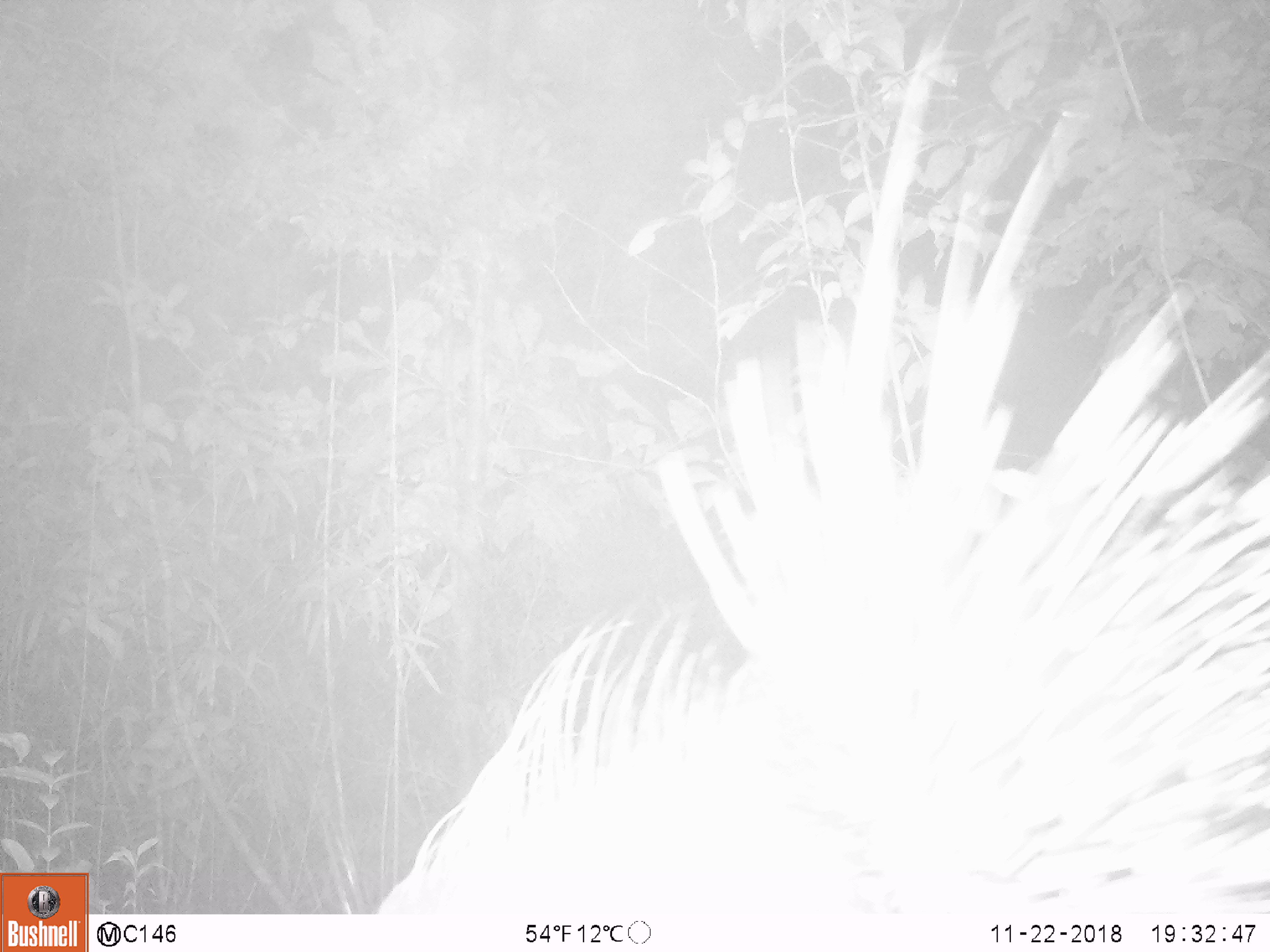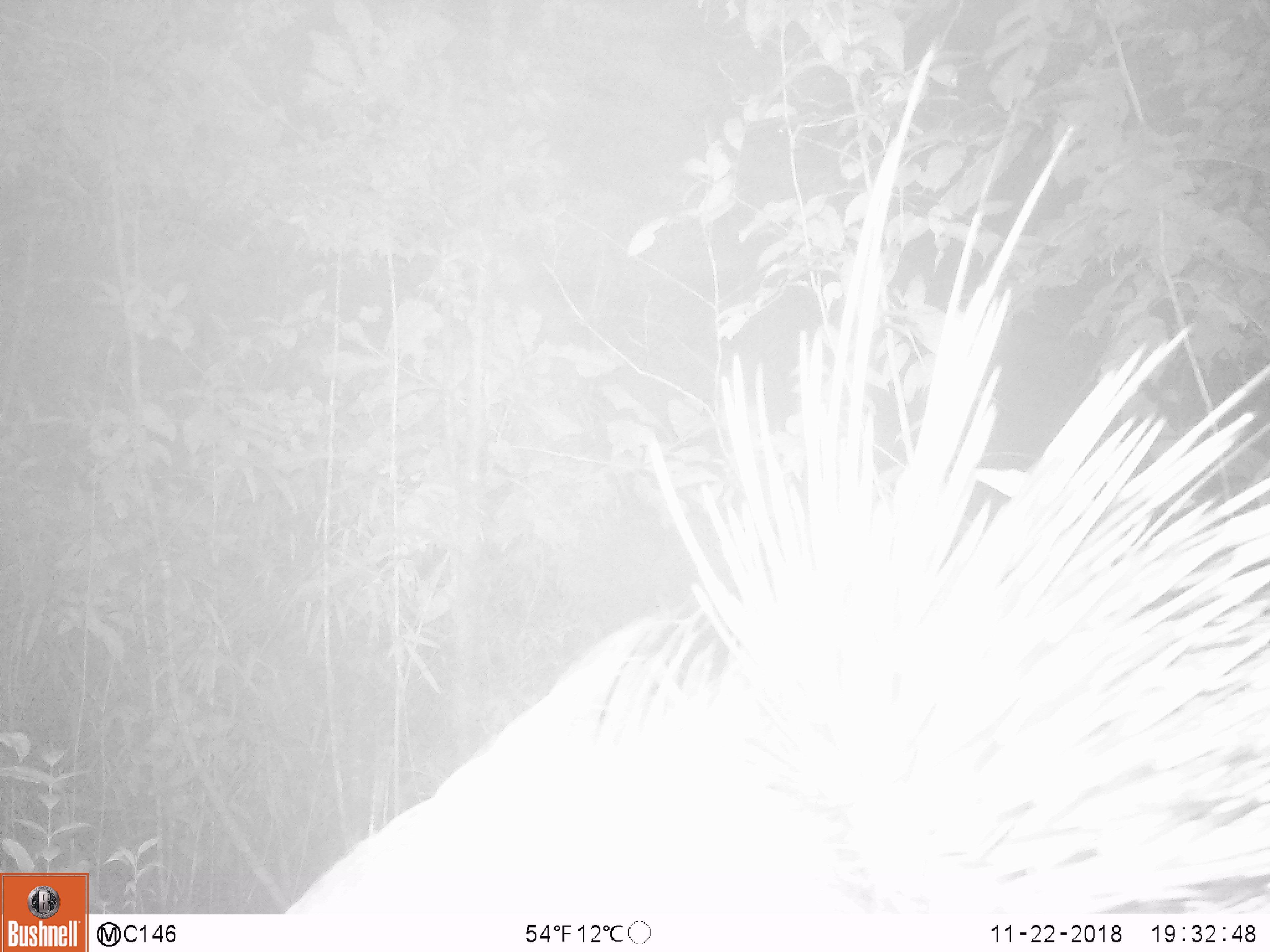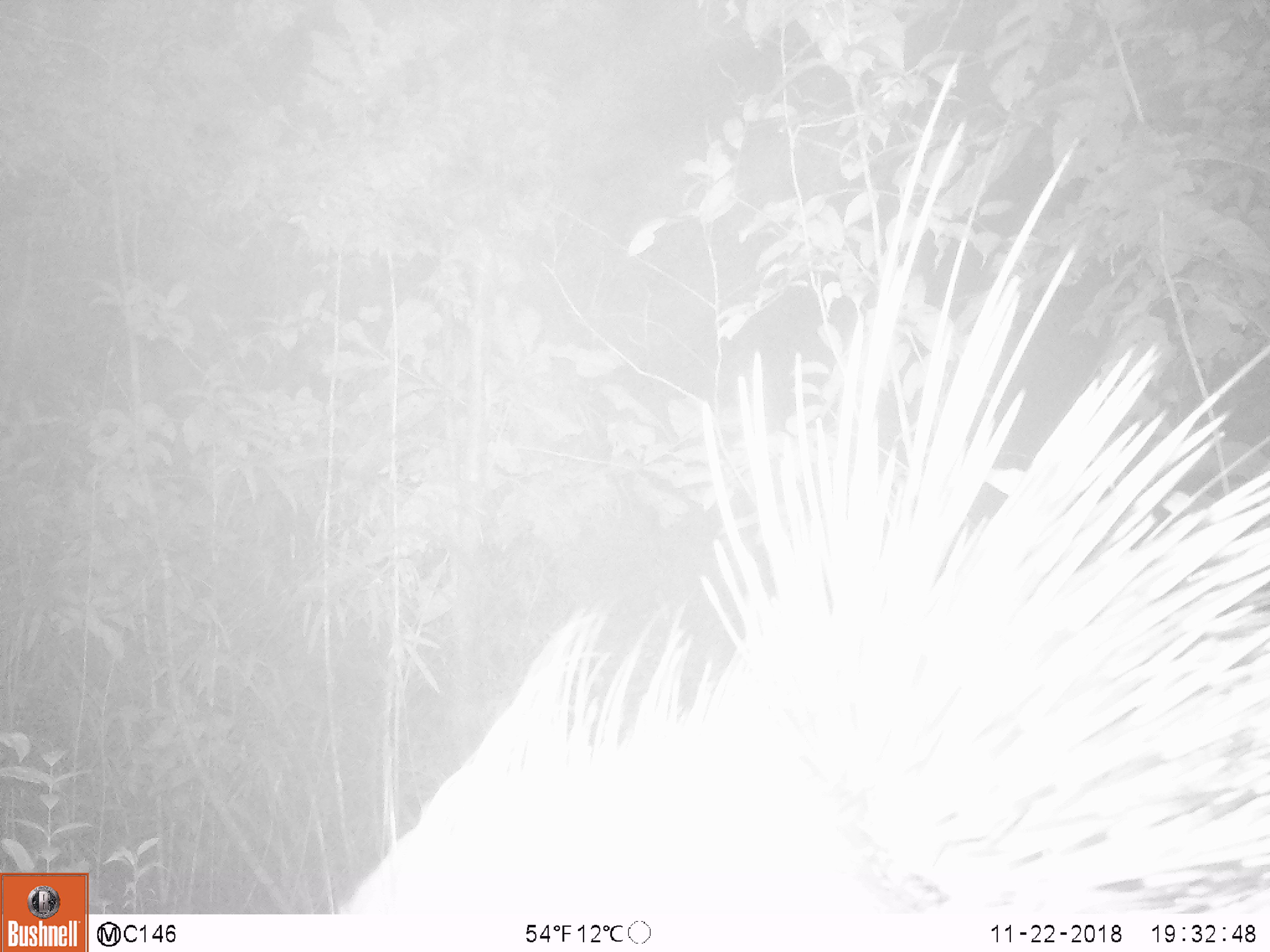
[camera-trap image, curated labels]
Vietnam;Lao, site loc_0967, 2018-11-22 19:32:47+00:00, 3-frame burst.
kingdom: Animalia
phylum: Chordata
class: Mammalia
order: Rodentia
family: Hystricidae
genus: Hystrix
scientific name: Hystrix brachyura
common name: malayan porcupine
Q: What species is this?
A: Malayan porcupine (Hystrix brachyura).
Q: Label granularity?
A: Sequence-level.